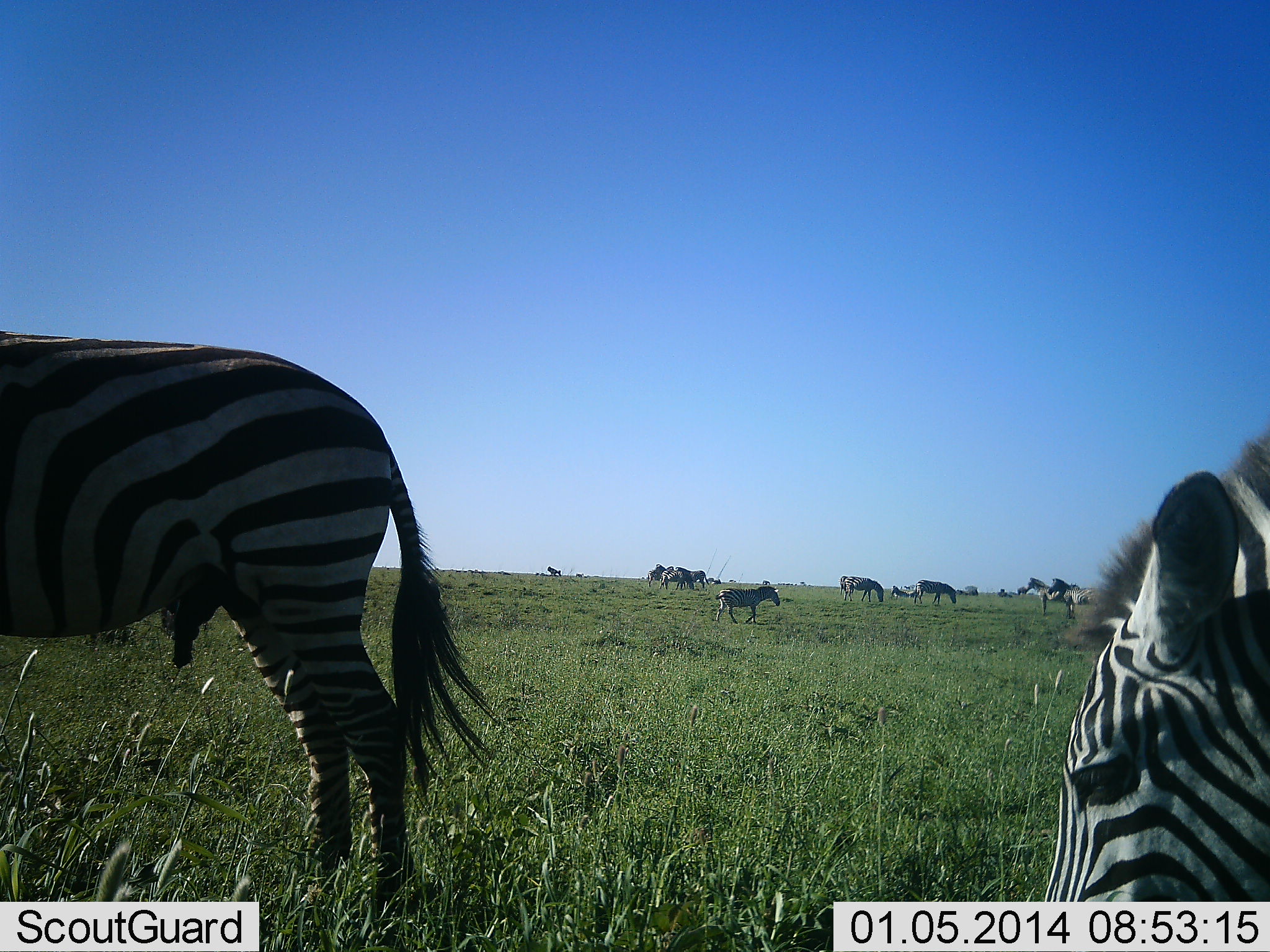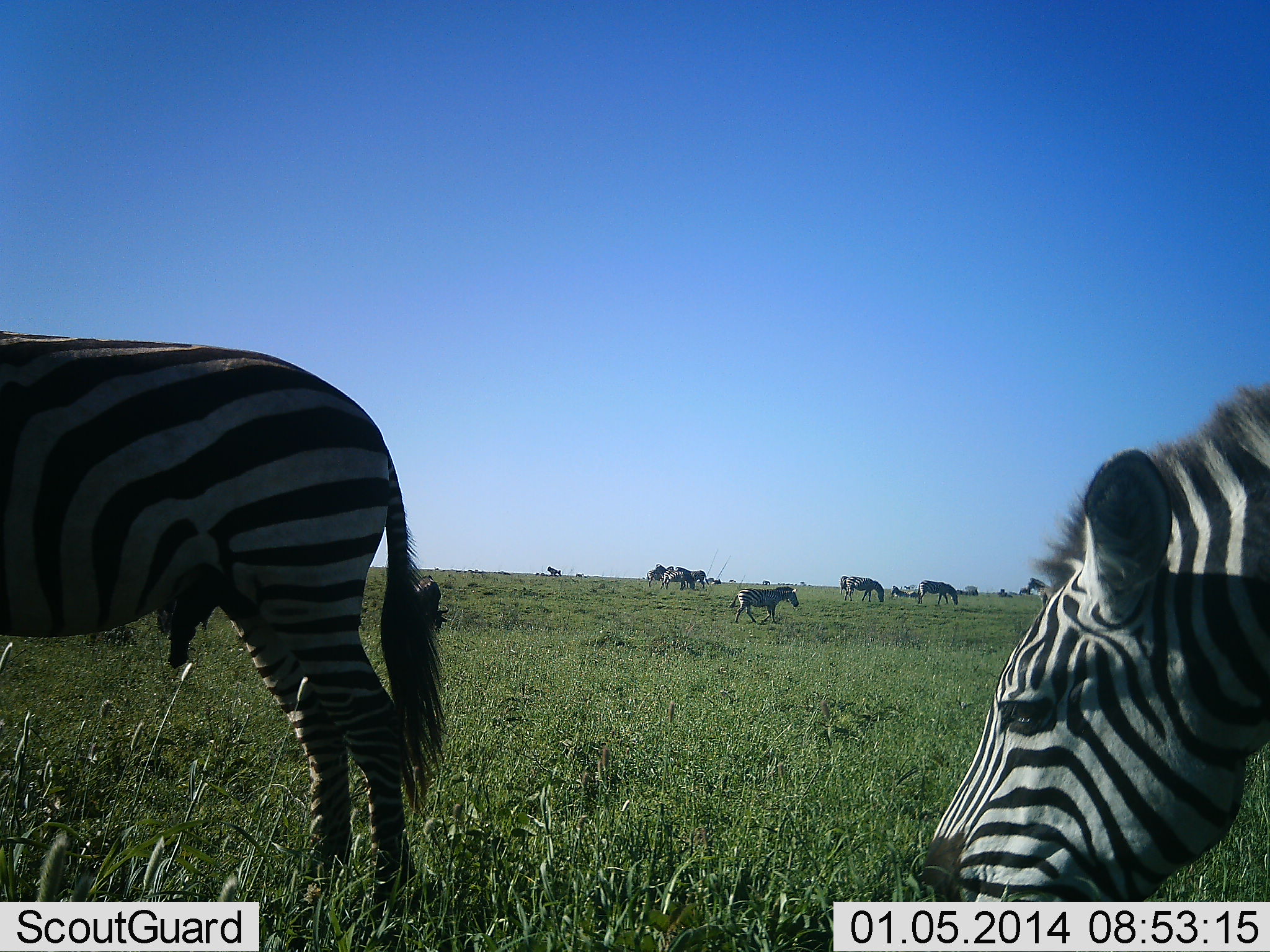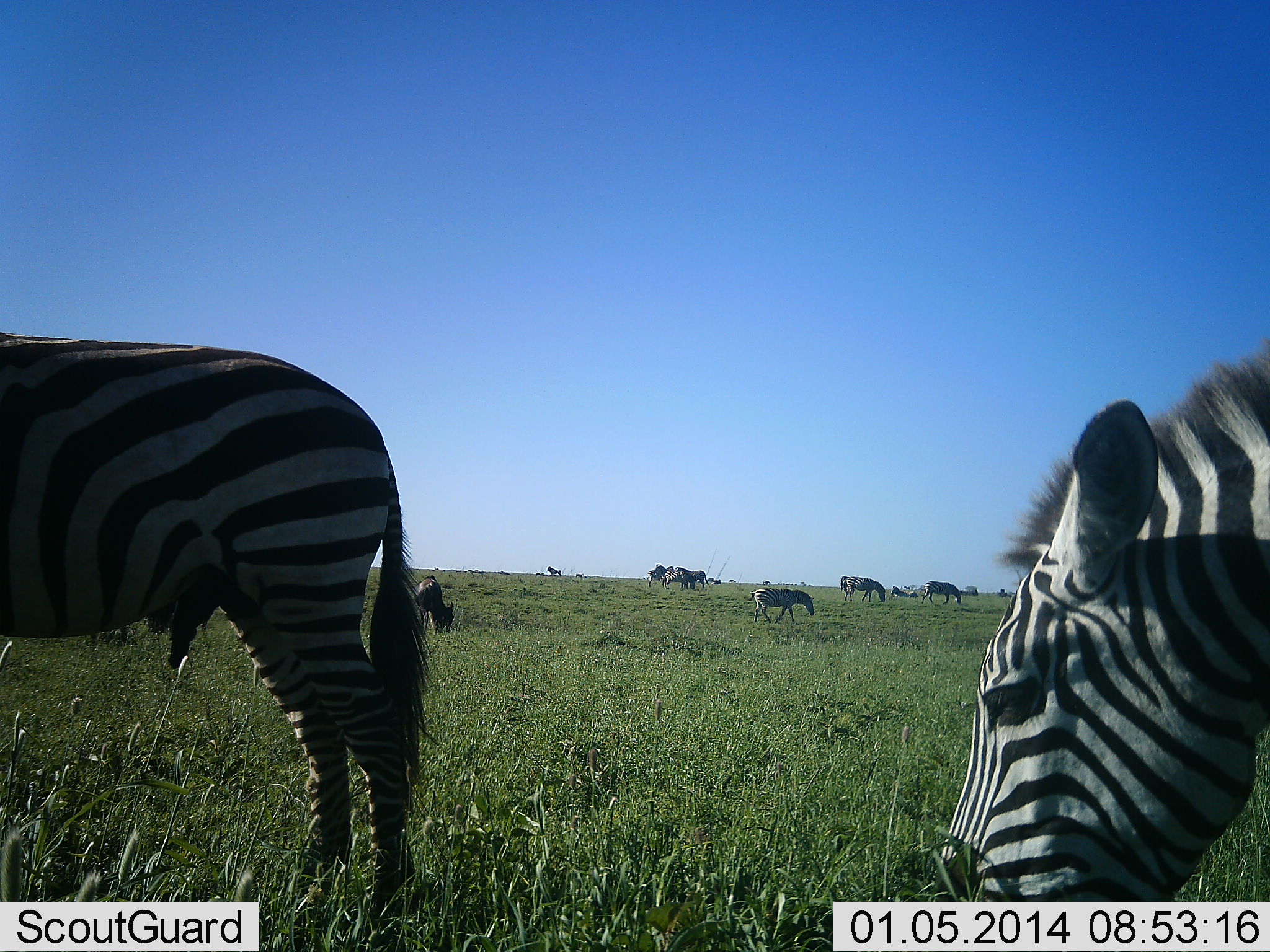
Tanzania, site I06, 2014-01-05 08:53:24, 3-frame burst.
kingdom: Animalia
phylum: Chordata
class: Mammalia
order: Perissodactyla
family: Equidae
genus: Equus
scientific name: Equus quagga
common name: plains zebra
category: zebra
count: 10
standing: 54%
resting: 8%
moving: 54%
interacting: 0%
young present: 0%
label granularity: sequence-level